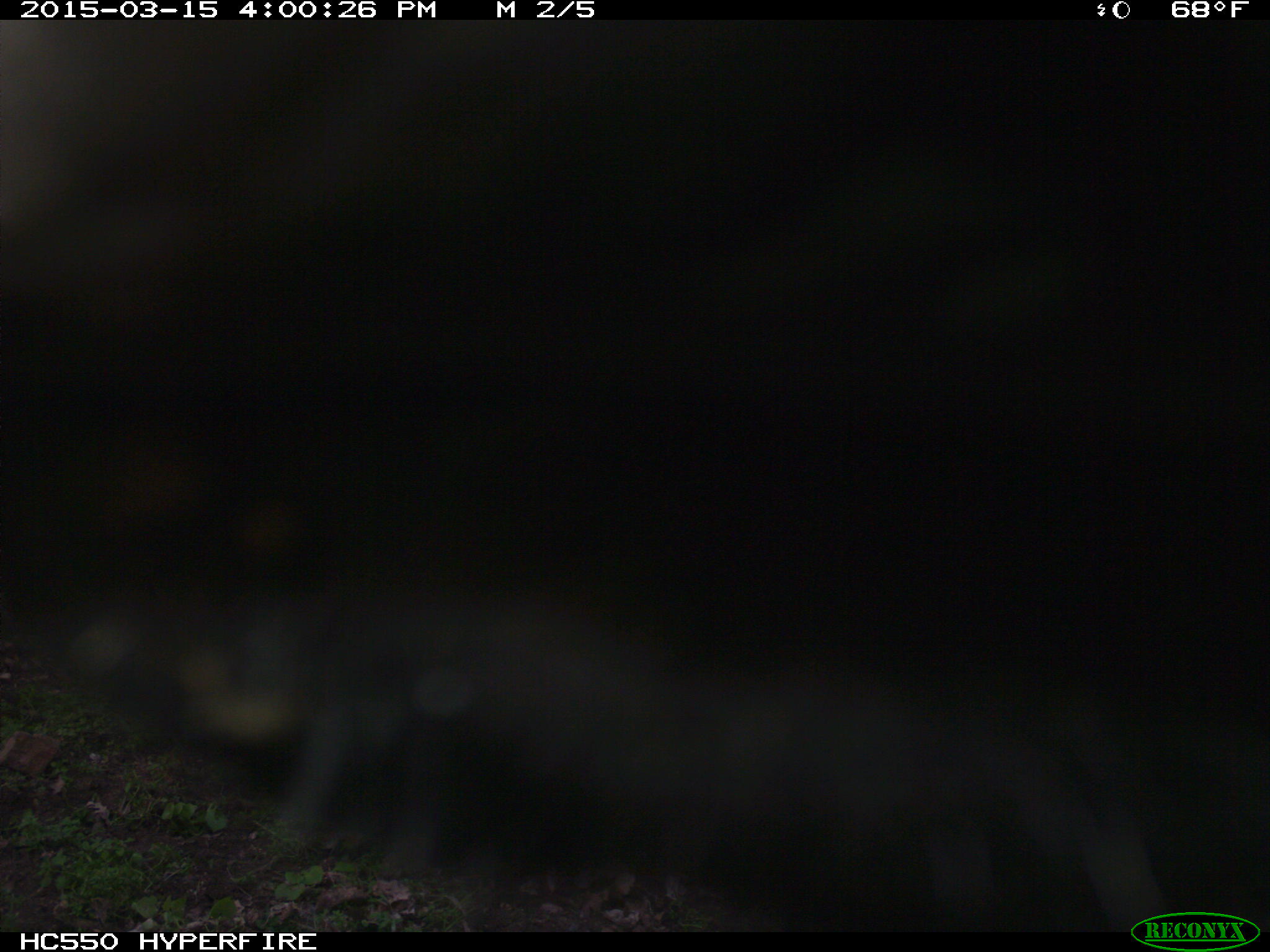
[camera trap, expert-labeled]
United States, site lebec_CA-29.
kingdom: Animalia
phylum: Chordata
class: Mammalia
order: Artiodactyla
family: Bovidae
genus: Bos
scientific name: Bos taurus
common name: domestic cow